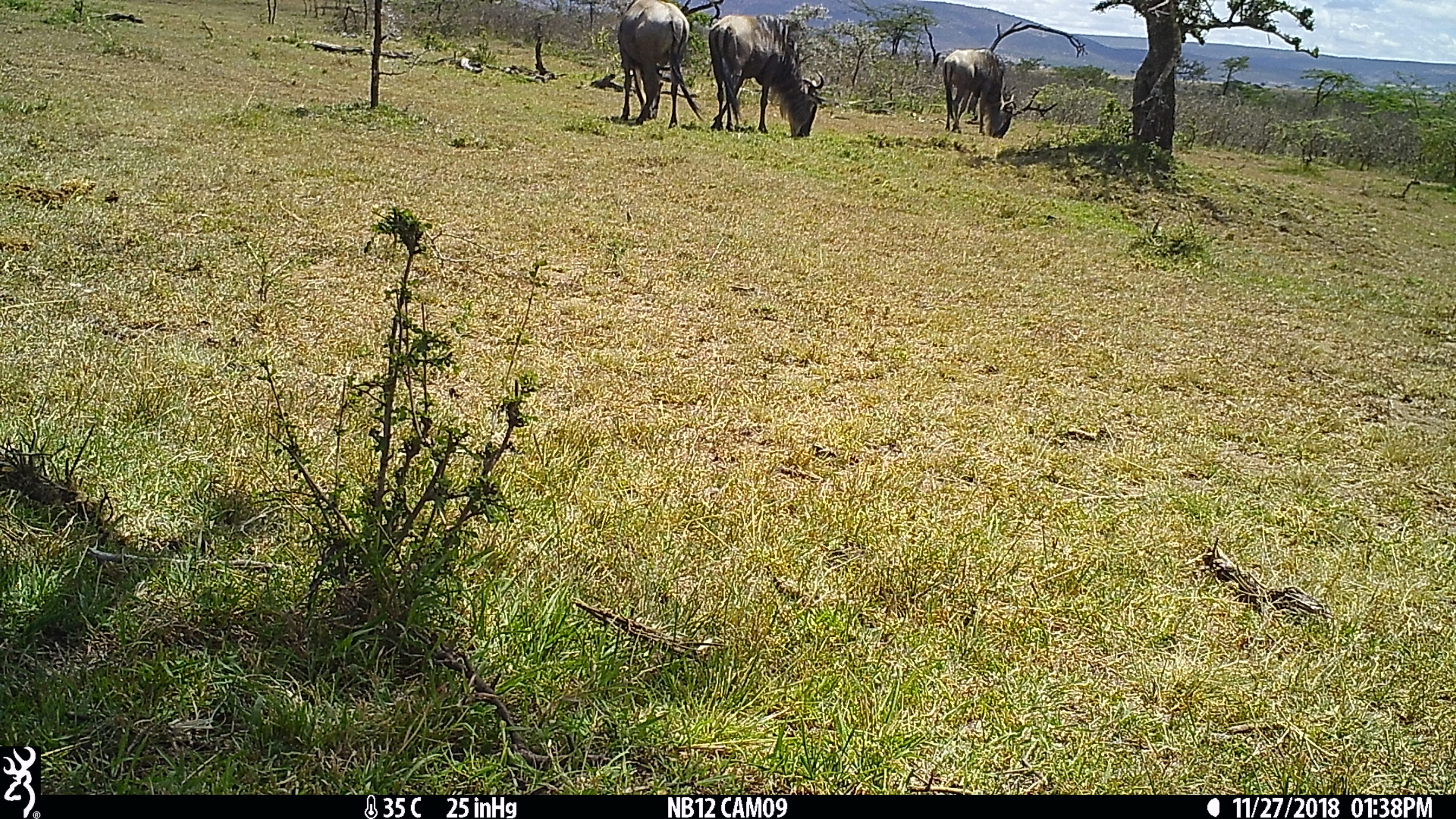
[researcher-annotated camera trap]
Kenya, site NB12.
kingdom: Animalia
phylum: Chordata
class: Mammalia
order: Artiodactyla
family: Bovidae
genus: Connochaetes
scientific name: Connochaetes taurinus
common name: blue wildebeest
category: wildebeest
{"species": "wildebeest (blue wildebeest) (Connochaetes taurinus)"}